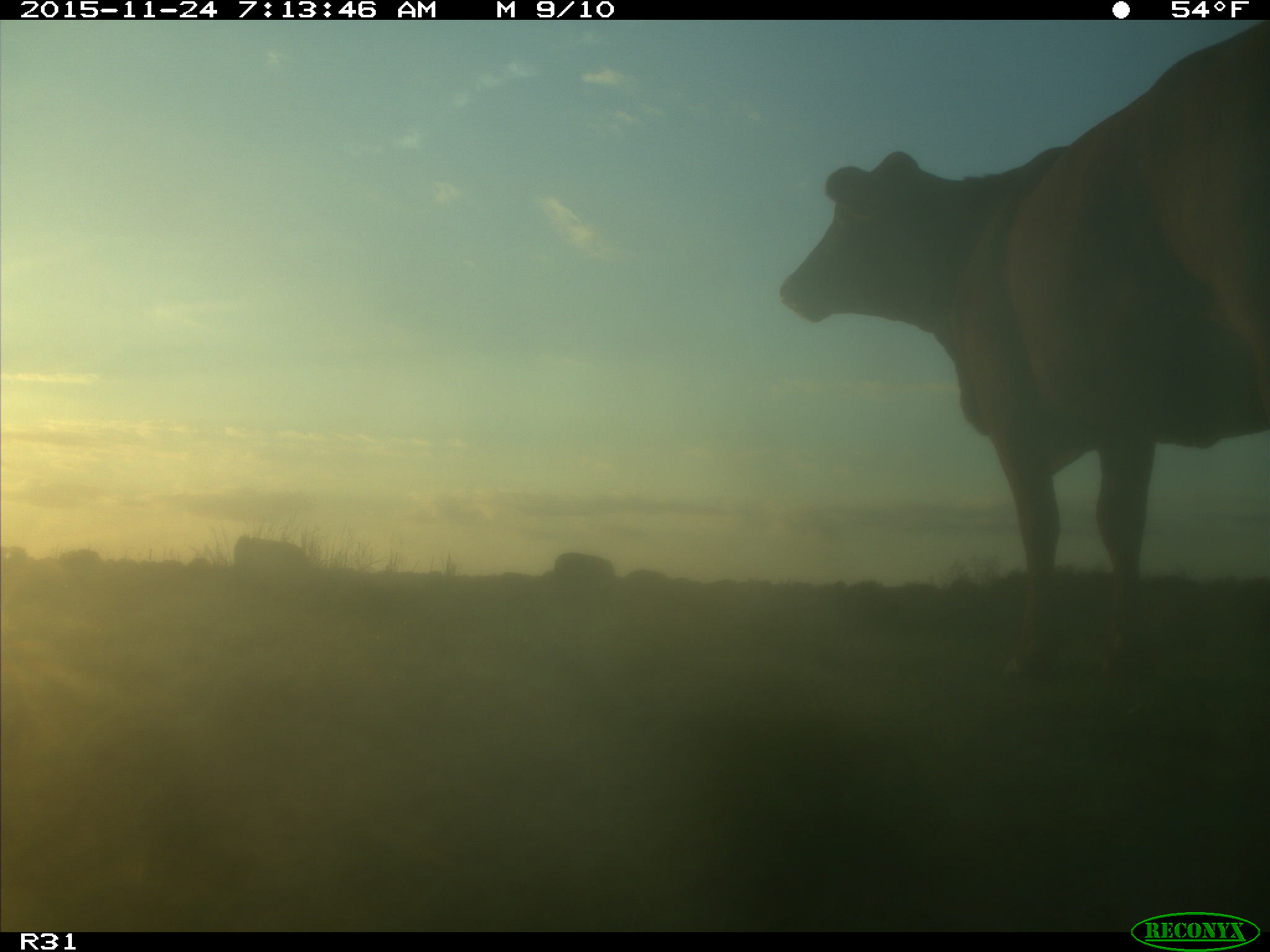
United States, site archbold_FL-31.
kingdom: Animalia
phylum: Chordata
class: Mammalia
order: Artiodactyla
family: Bovidae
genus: Bos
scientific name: Bos taurus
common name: domestic cow